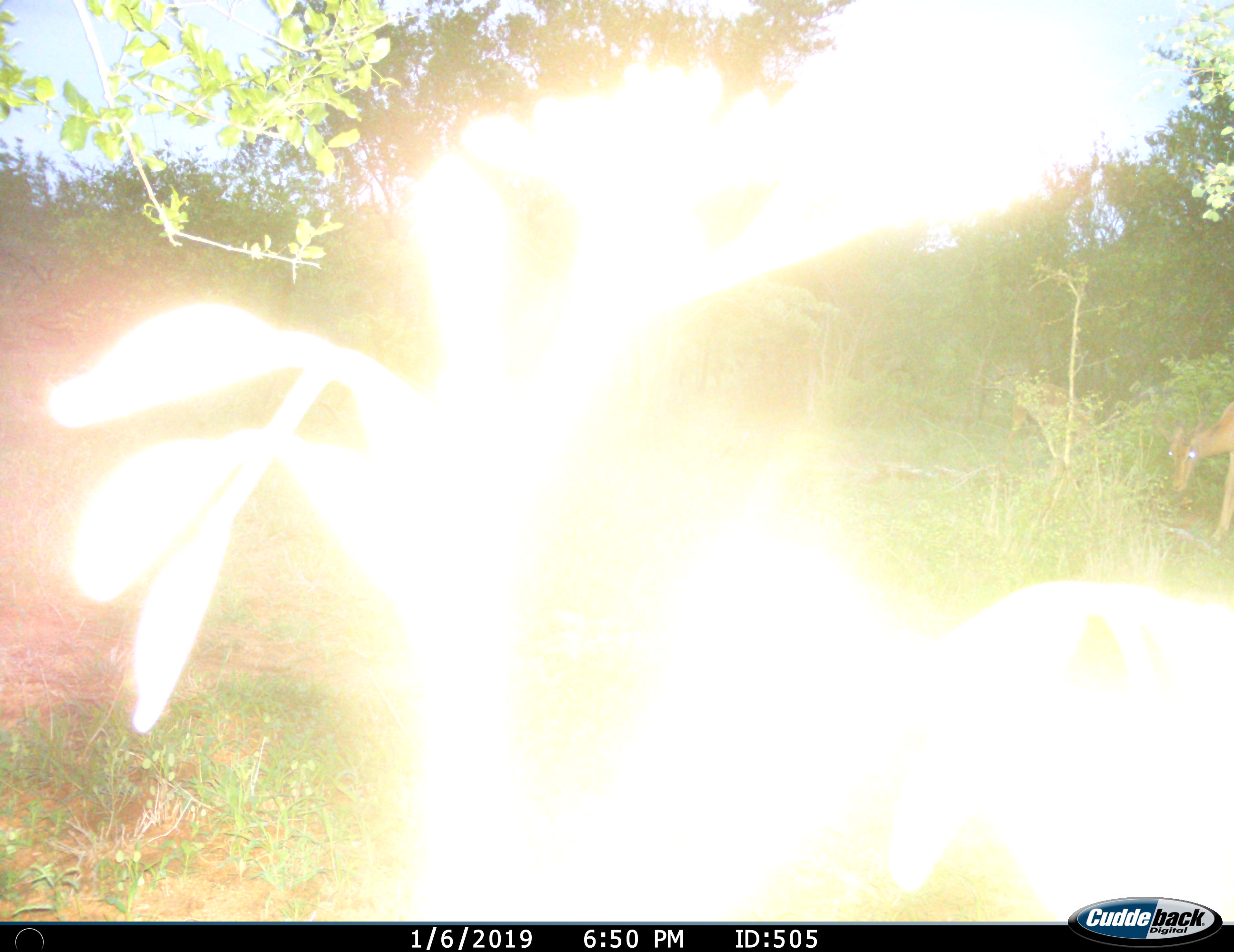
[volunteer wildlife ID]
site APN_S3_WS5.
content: unidentified animal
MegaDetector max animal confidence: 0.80